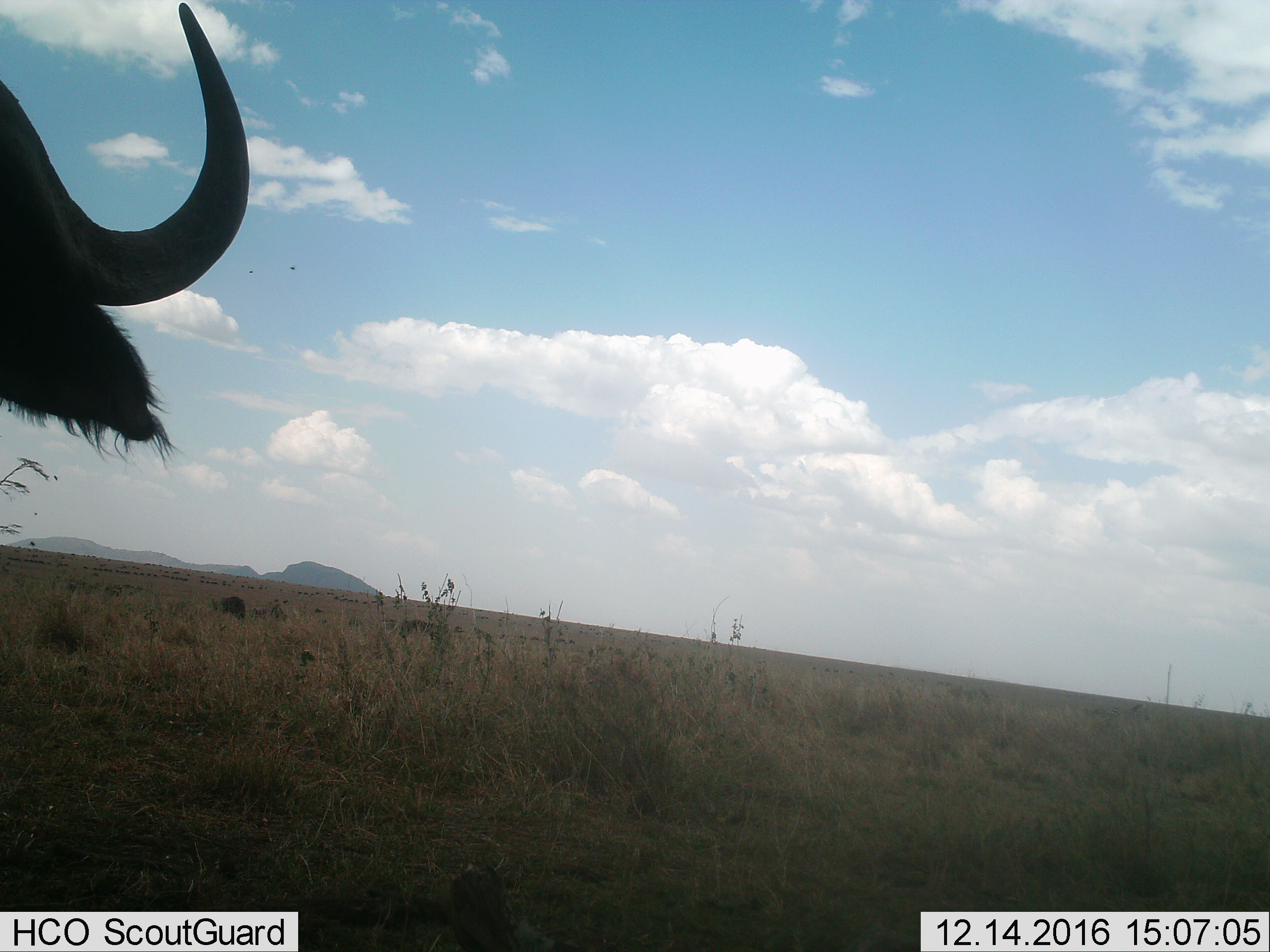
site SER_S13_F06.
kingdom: Animalia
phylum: Chordata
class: Mammalia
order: Artiodactyla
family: Bovidae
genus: Connochaetes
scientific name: Connochaetes taurinus taurinus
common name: blue wildebeest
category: wildebeestblue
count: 1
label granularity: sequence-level